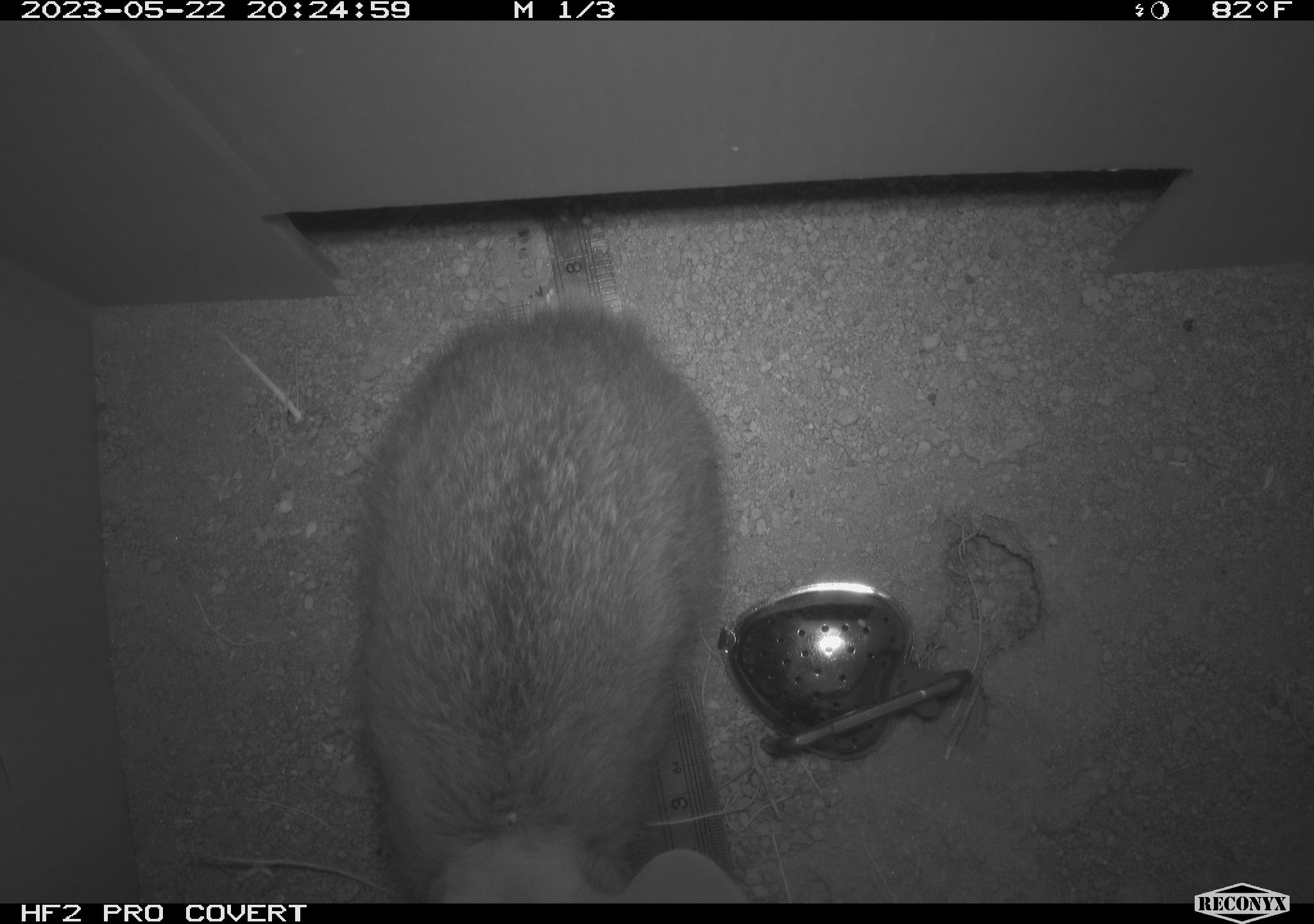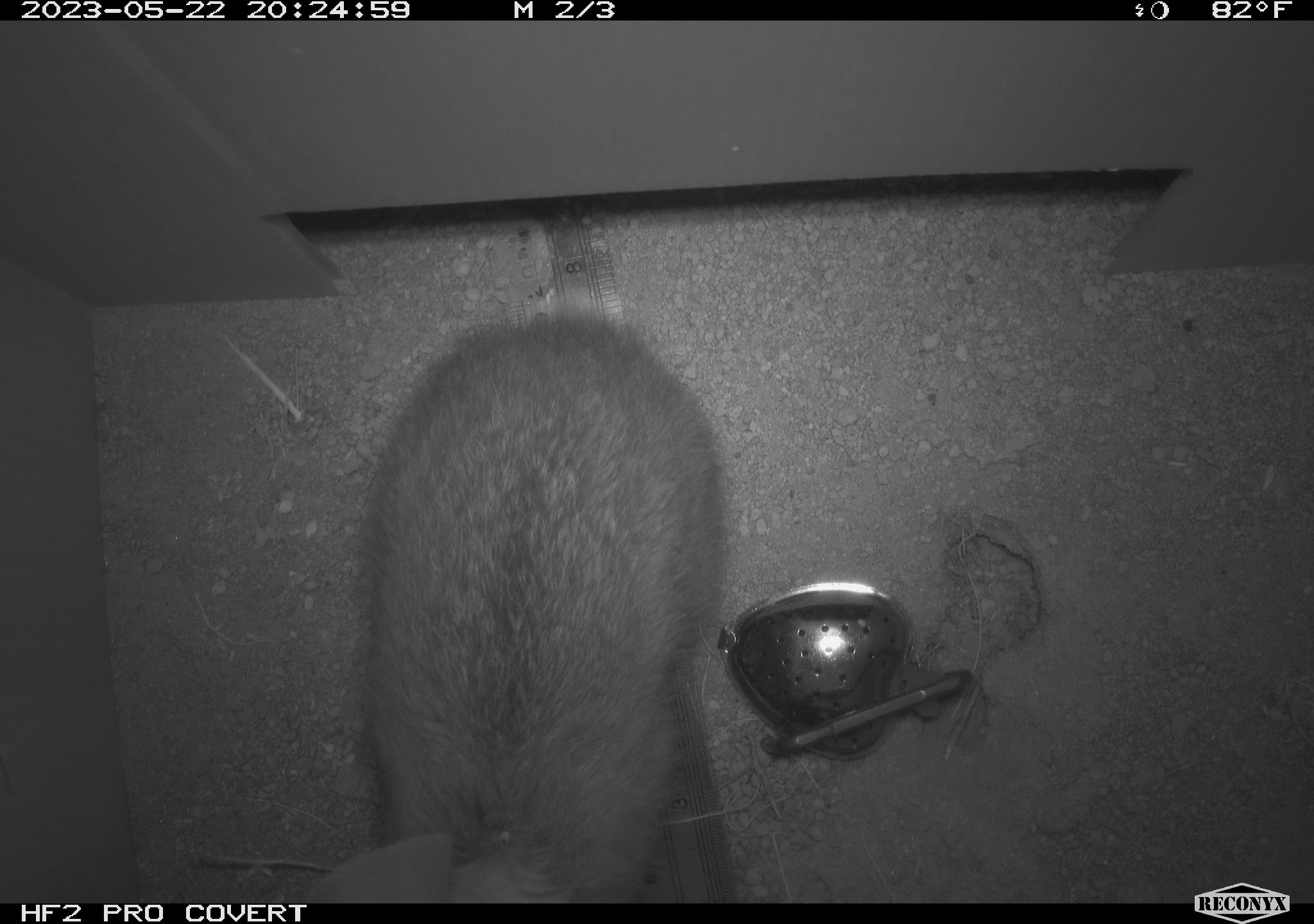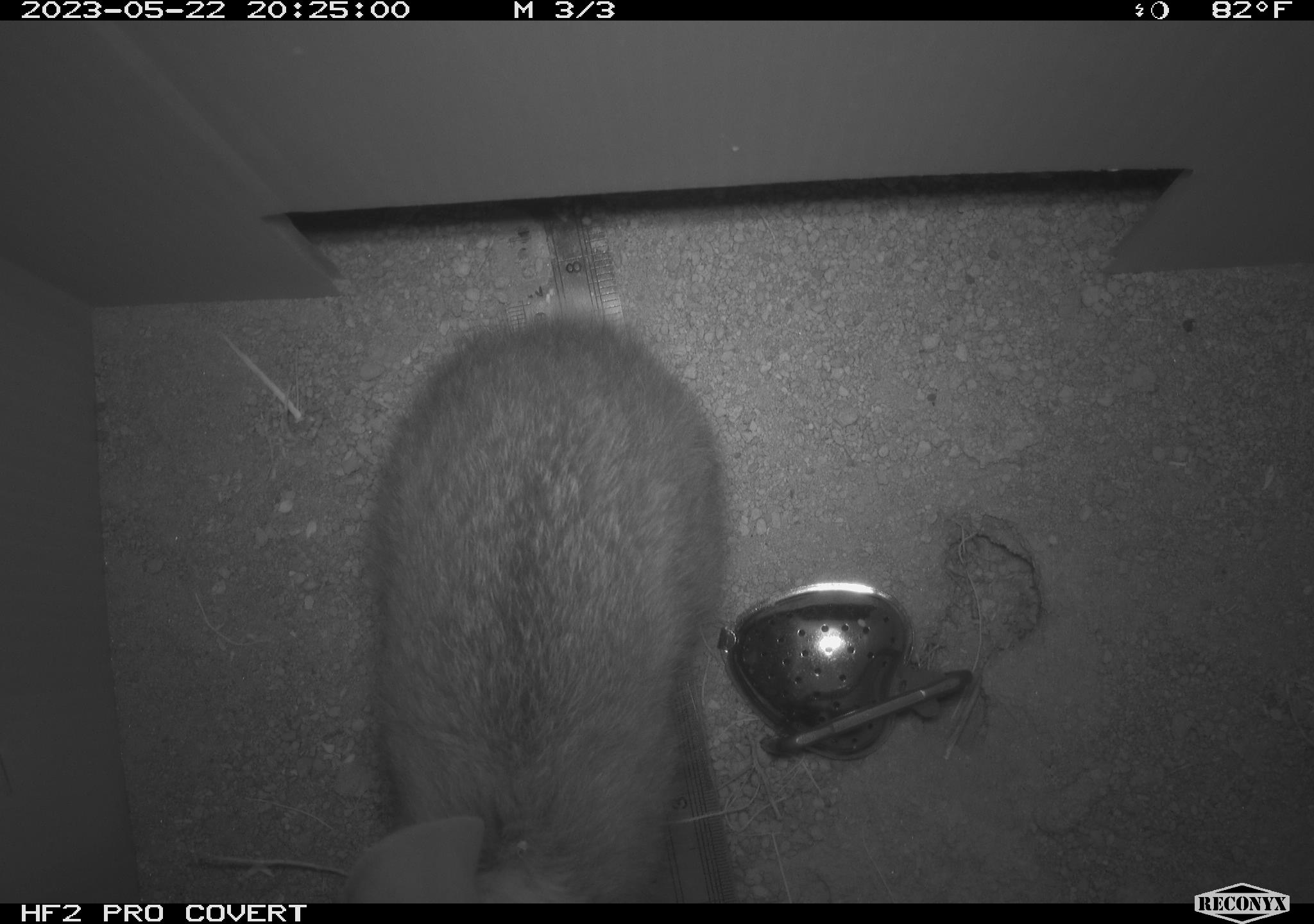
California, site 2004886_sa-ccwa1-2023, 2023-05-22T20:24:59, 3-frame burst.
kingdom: Animalia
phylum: Chordata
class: Mammalia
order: Lagomorpha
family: Leporidae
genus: Sylvilagus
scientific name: Sylvilagus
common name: cottontail rabbits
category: sylvilagus species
Sylvilagus species (cottontail rabbits) (Sylvilagus).